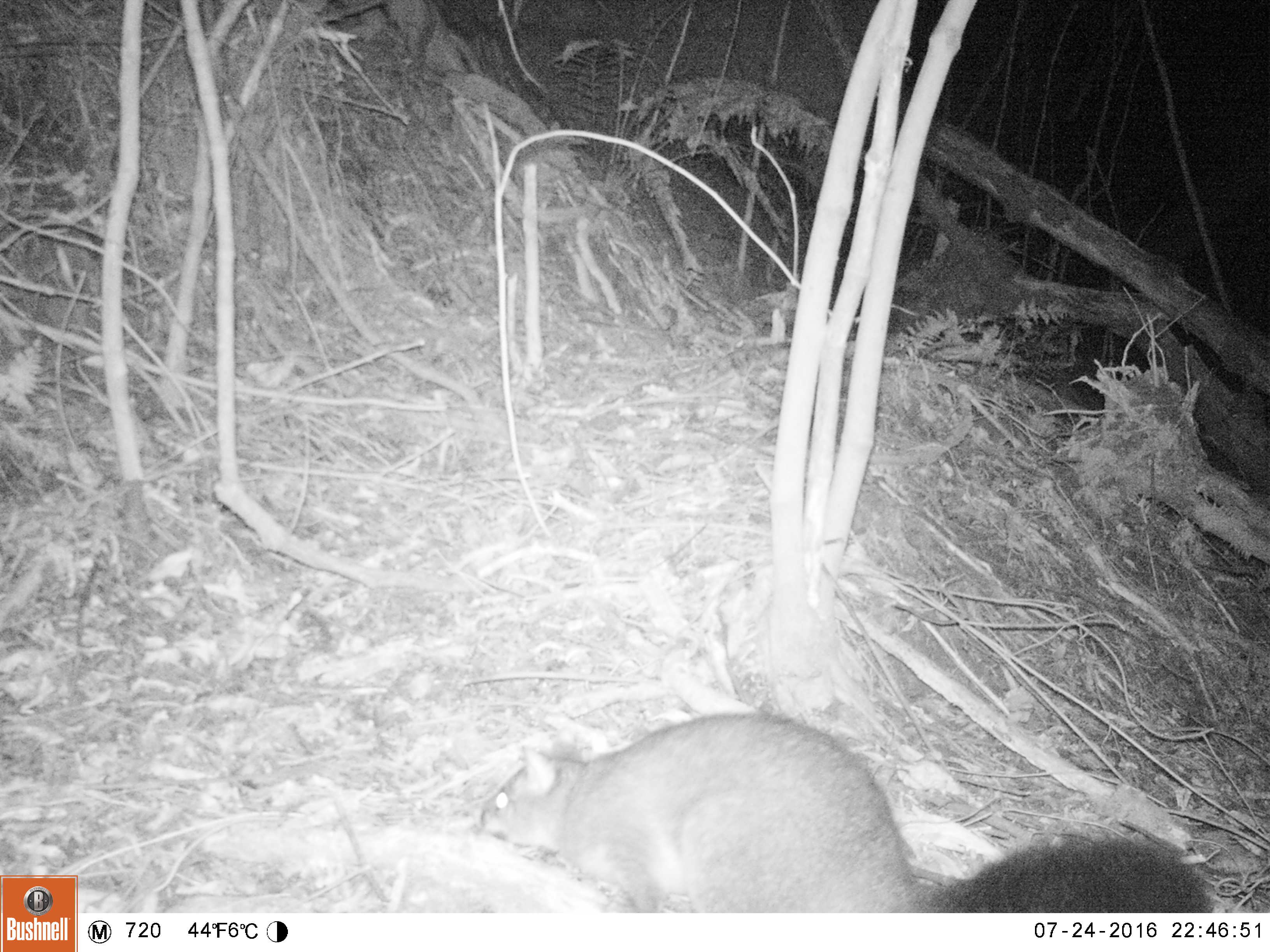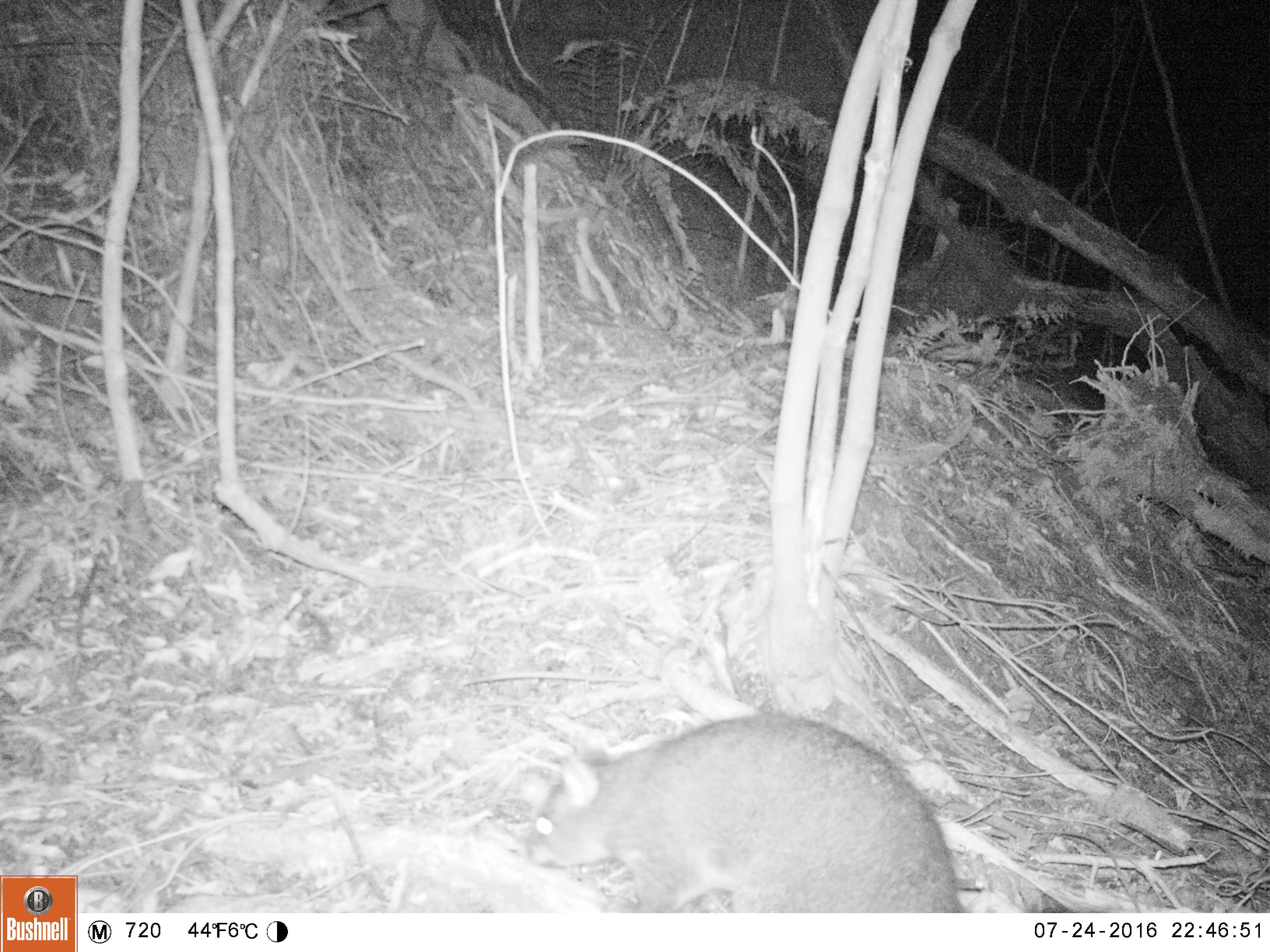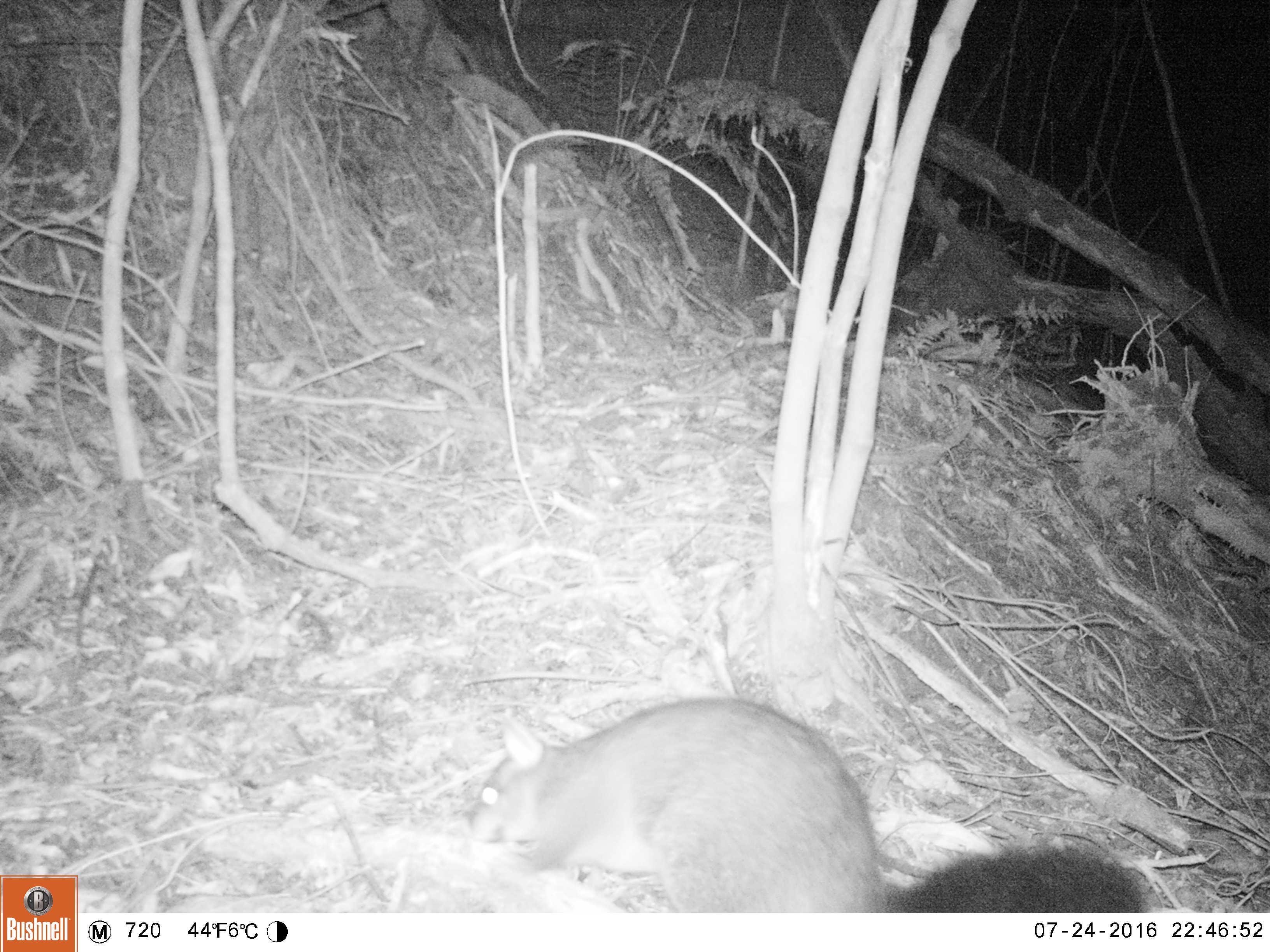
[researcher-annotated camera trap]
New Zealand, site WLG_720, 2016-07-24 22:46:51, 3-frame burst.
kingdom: Animalia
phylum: Chordata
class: Mammalia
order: Diprotodontia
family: Phalangeridae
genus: Trichosurus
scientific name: Trichosurus vulpecula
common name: common brushtail possum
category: possum